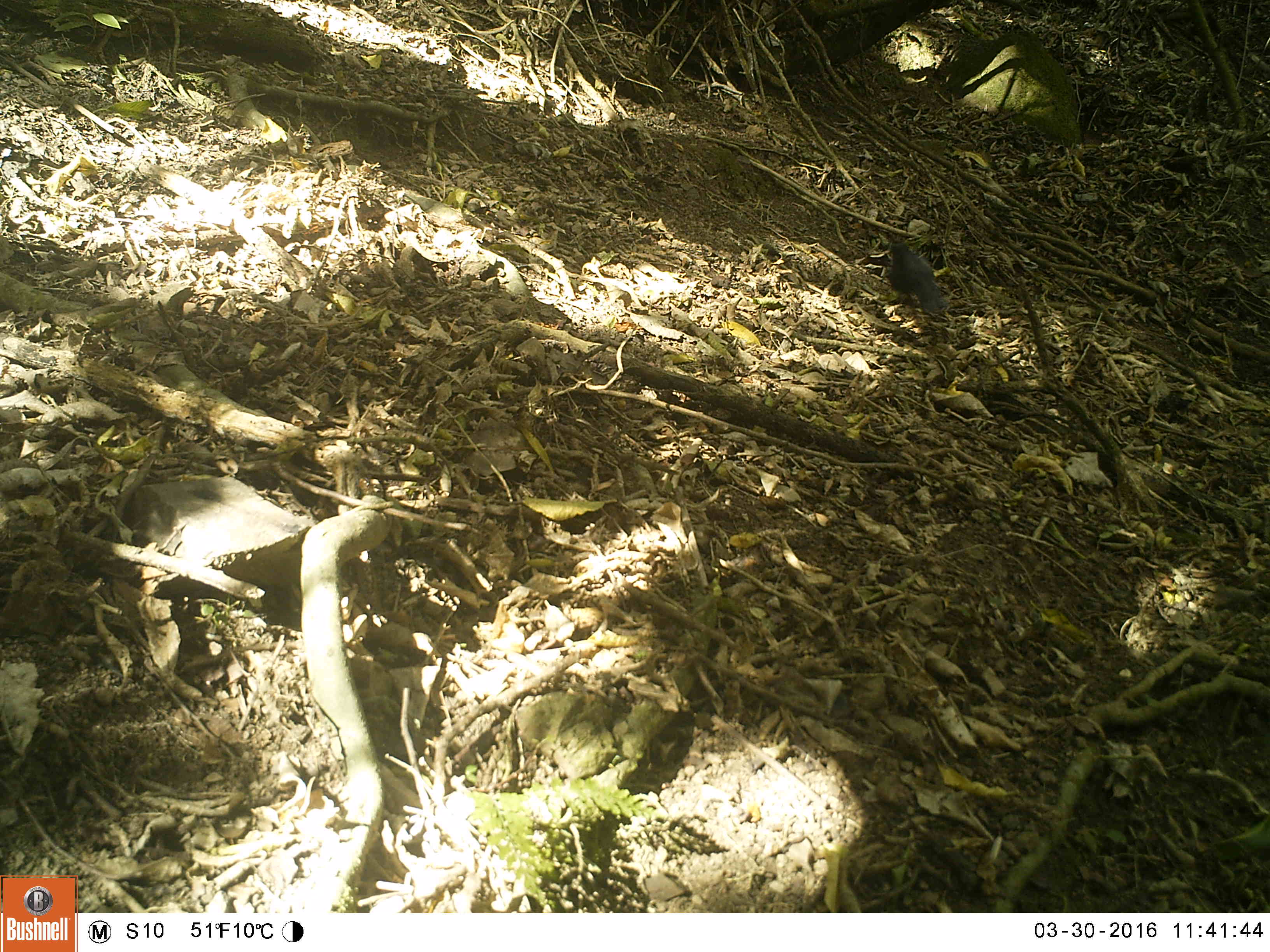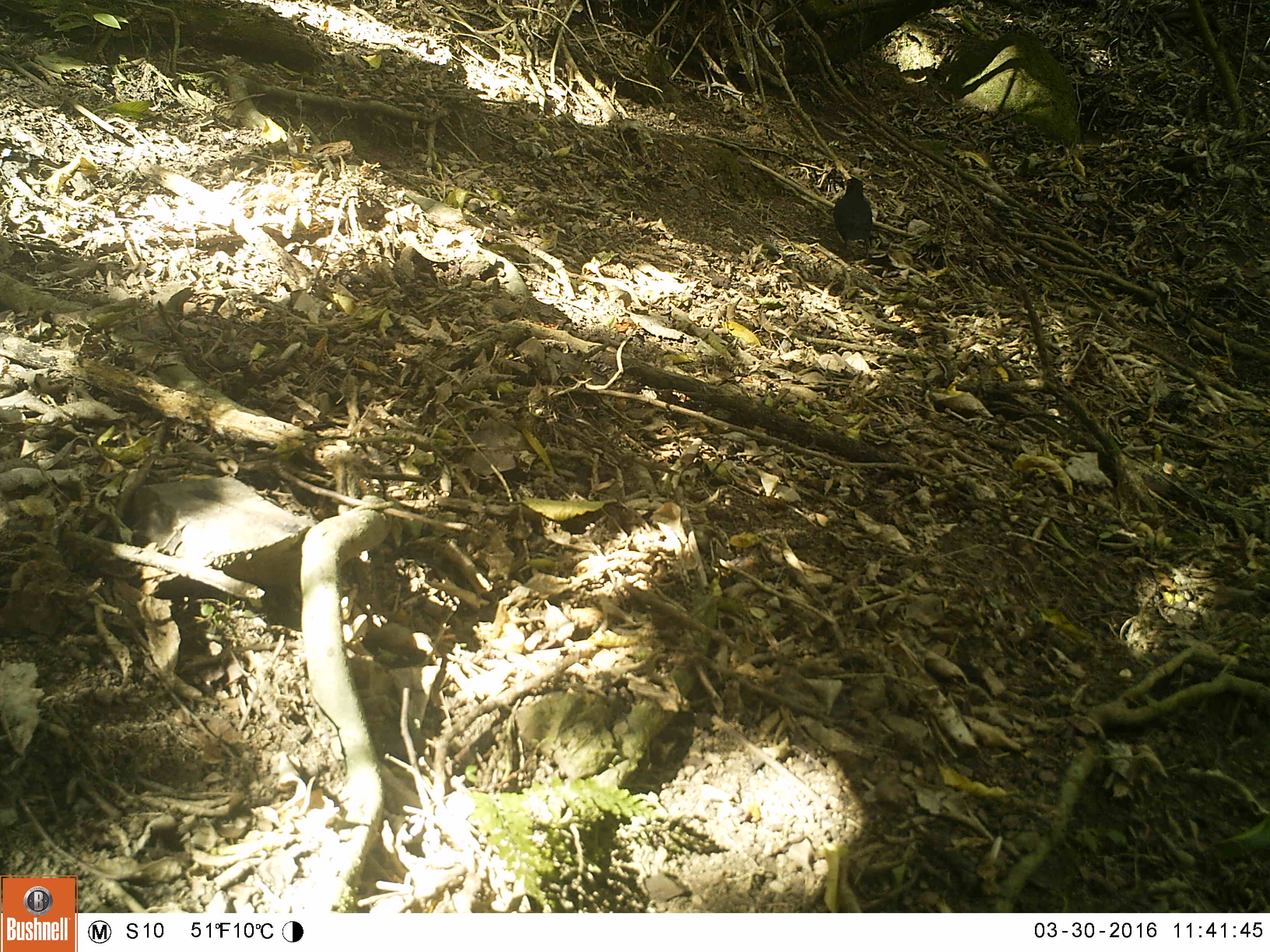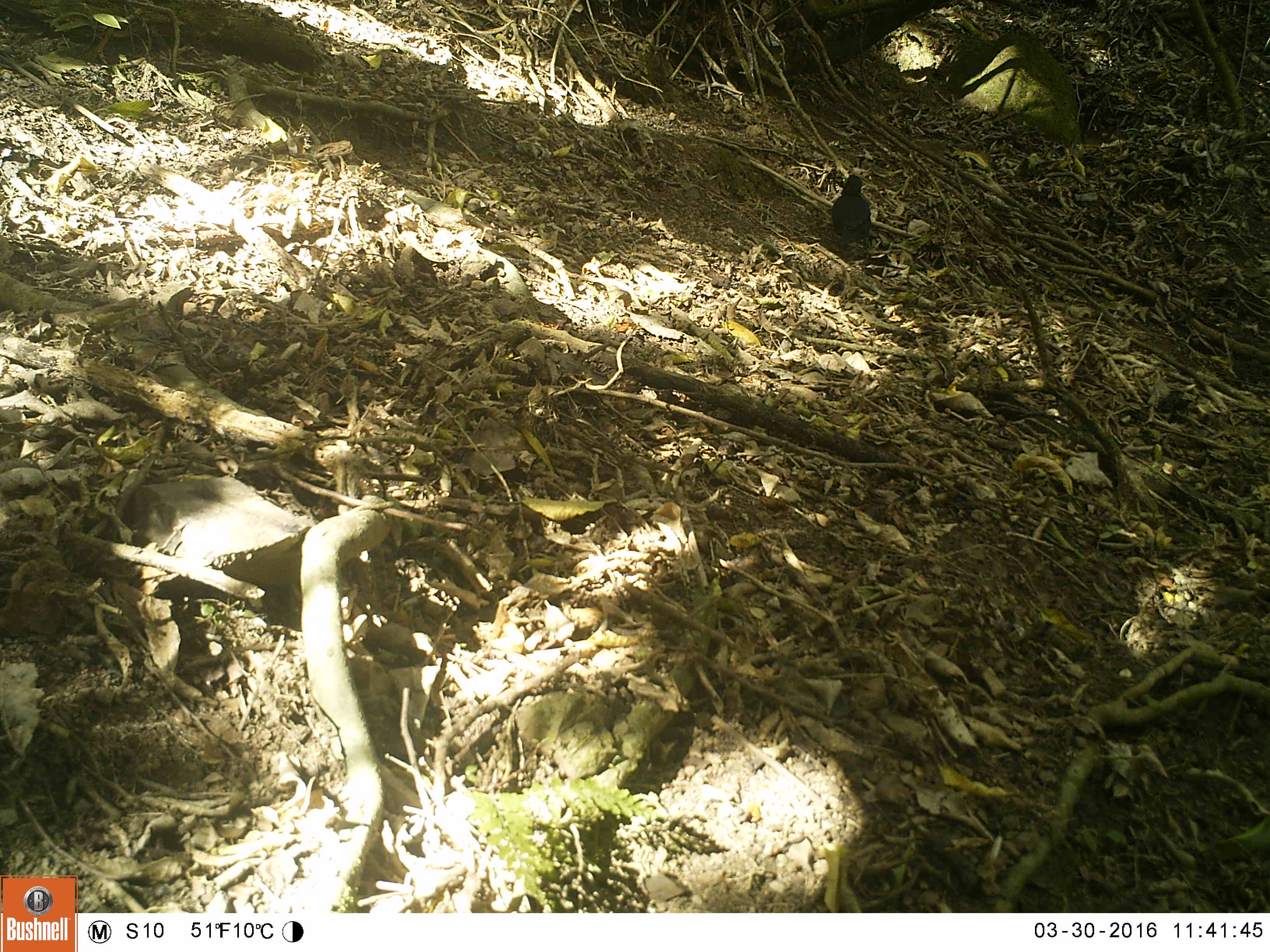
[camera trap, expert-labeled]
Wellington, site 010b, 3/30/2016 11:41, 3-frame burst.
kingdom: Animalia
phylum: Chordata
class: Aves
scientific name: Aves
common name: bird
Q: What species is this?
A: Bird (Aves).